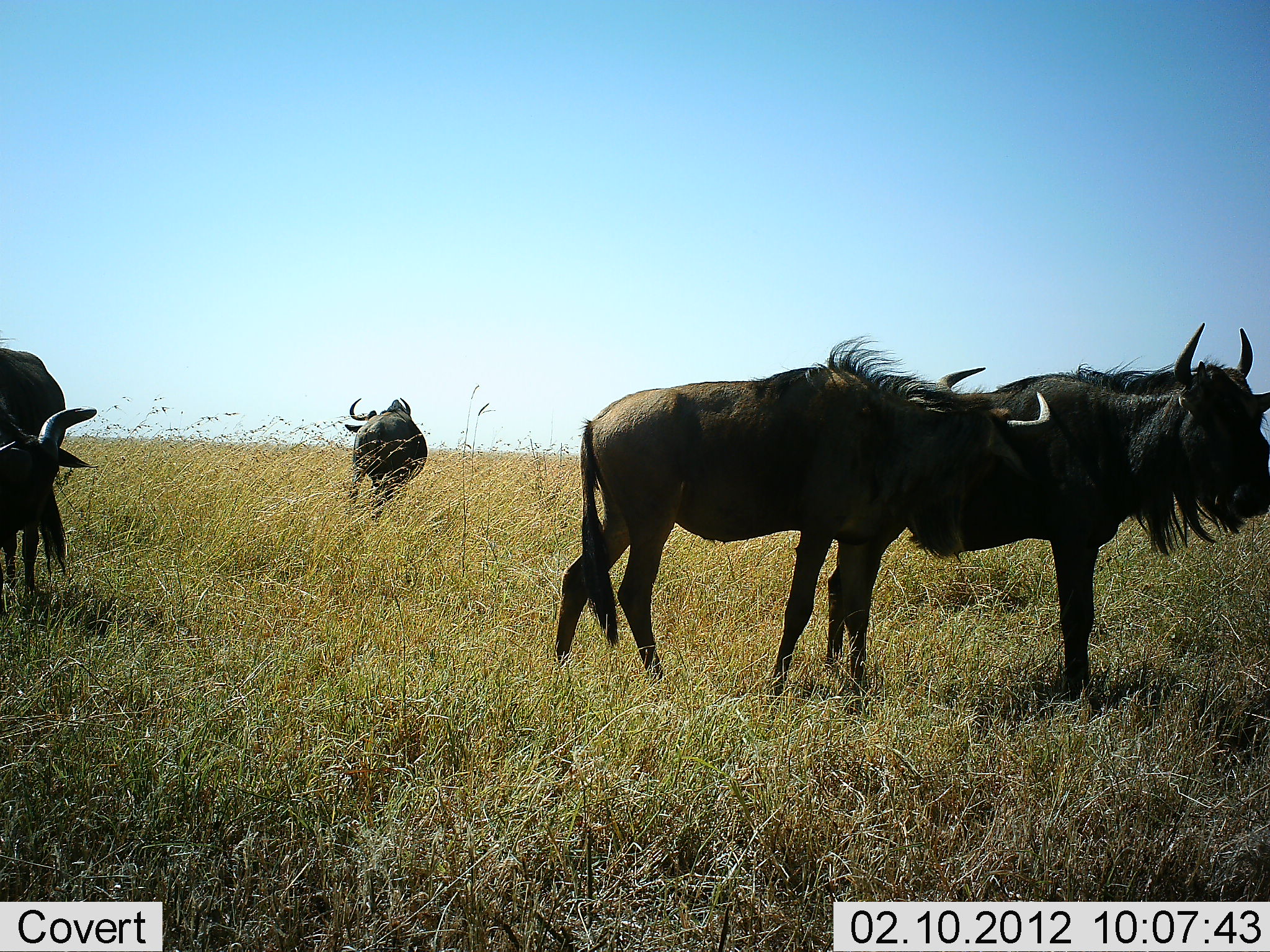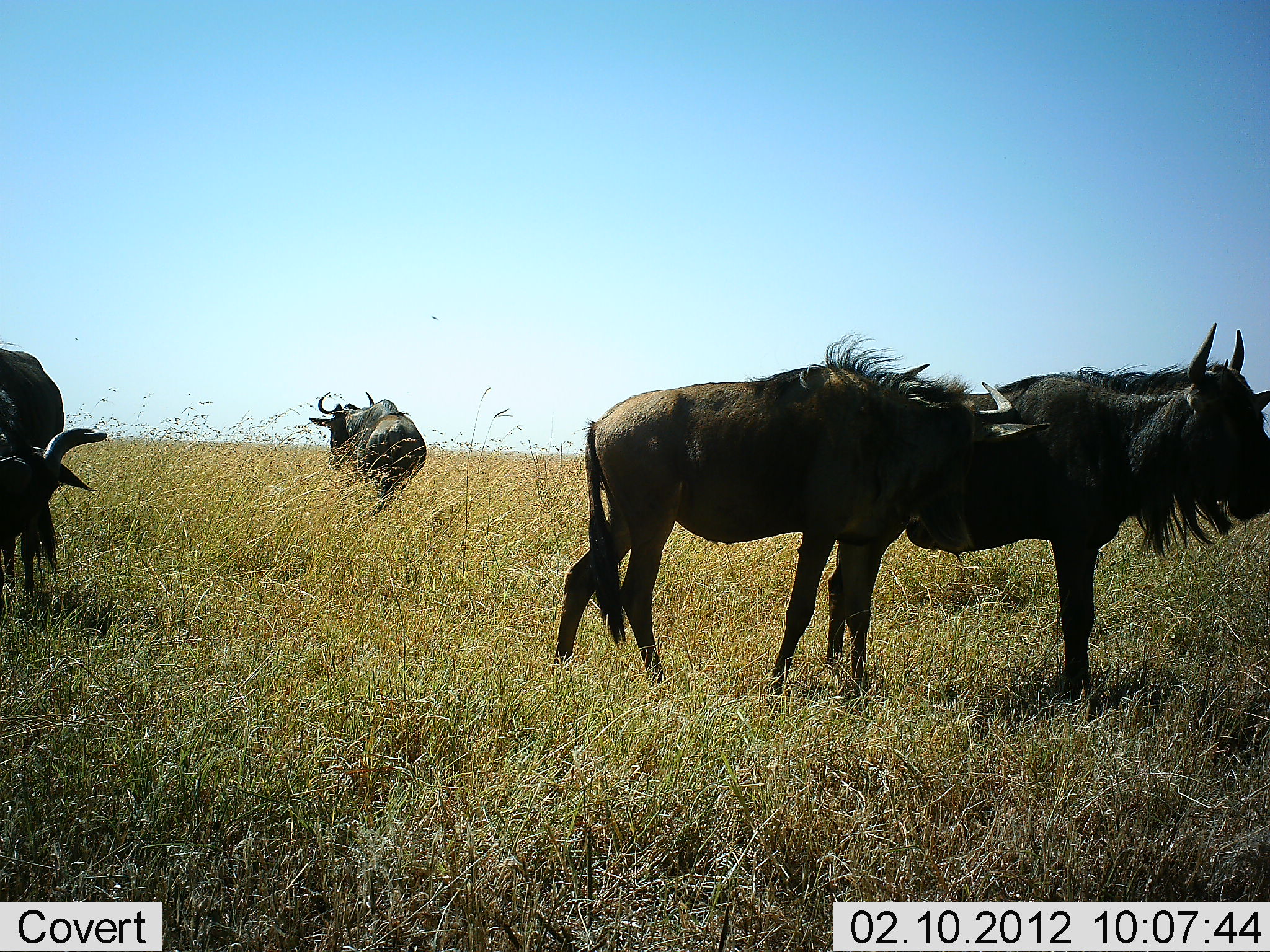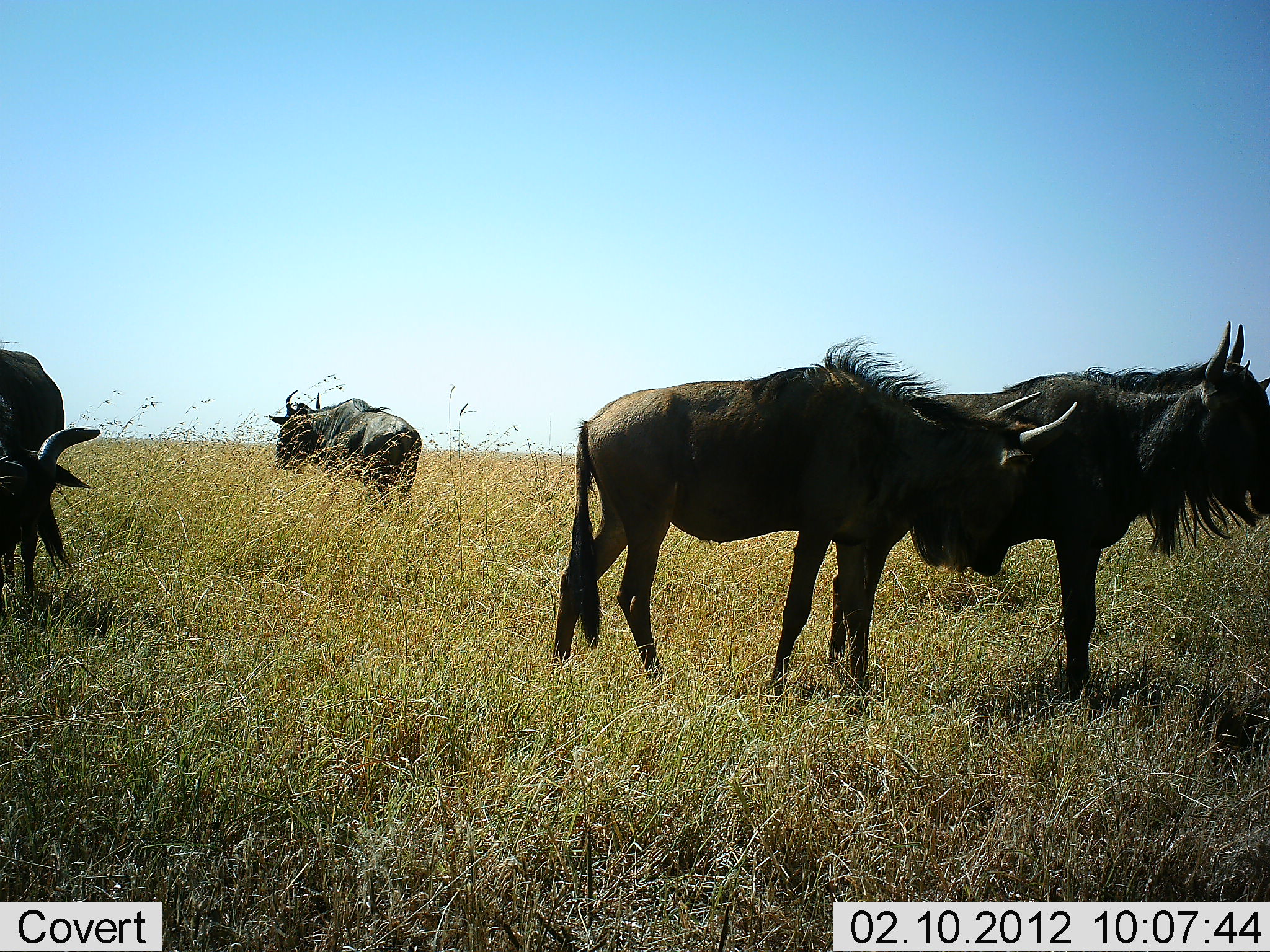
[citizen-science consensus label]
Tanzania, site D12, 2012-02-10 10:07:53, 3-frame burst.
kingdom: Animalia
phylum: Chordata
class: Mammalia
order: Artiodactyla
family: Bovidae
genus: Connochaetes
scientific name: Connochaetes taurinus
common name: blue wildebeest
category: wildebeest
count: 4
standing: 93%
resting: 0%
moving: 27%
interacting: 20%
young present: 0%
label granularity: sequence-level